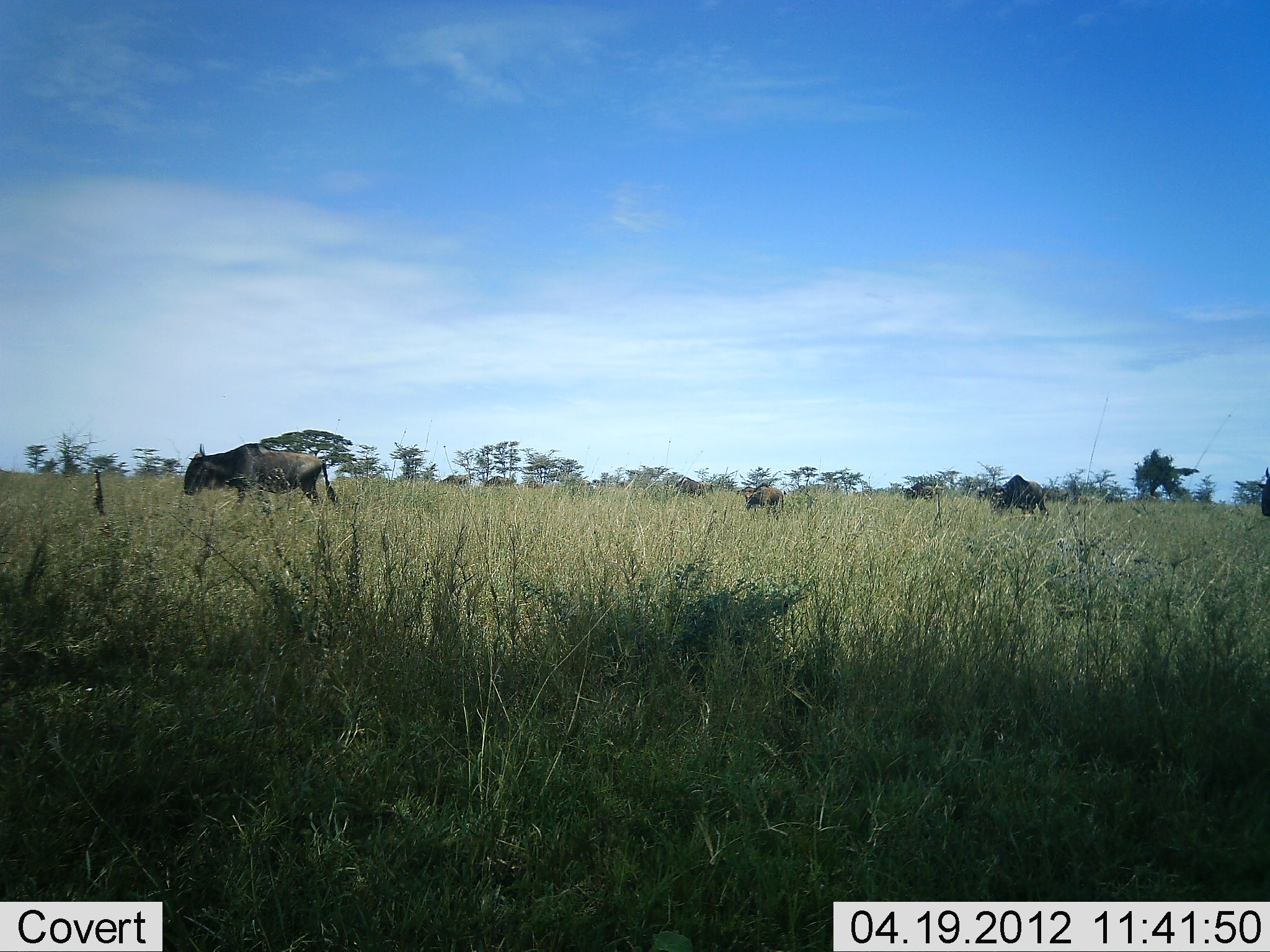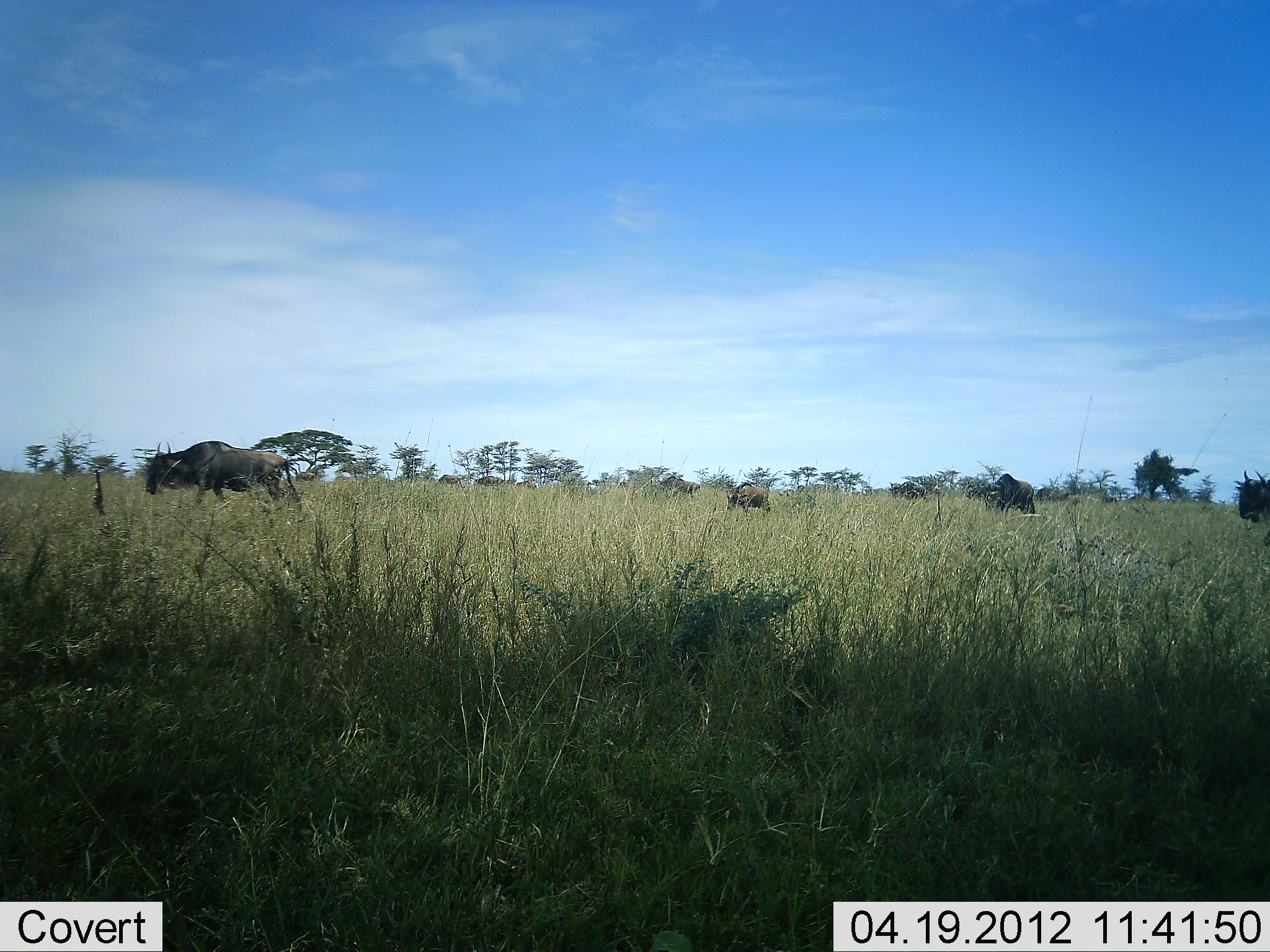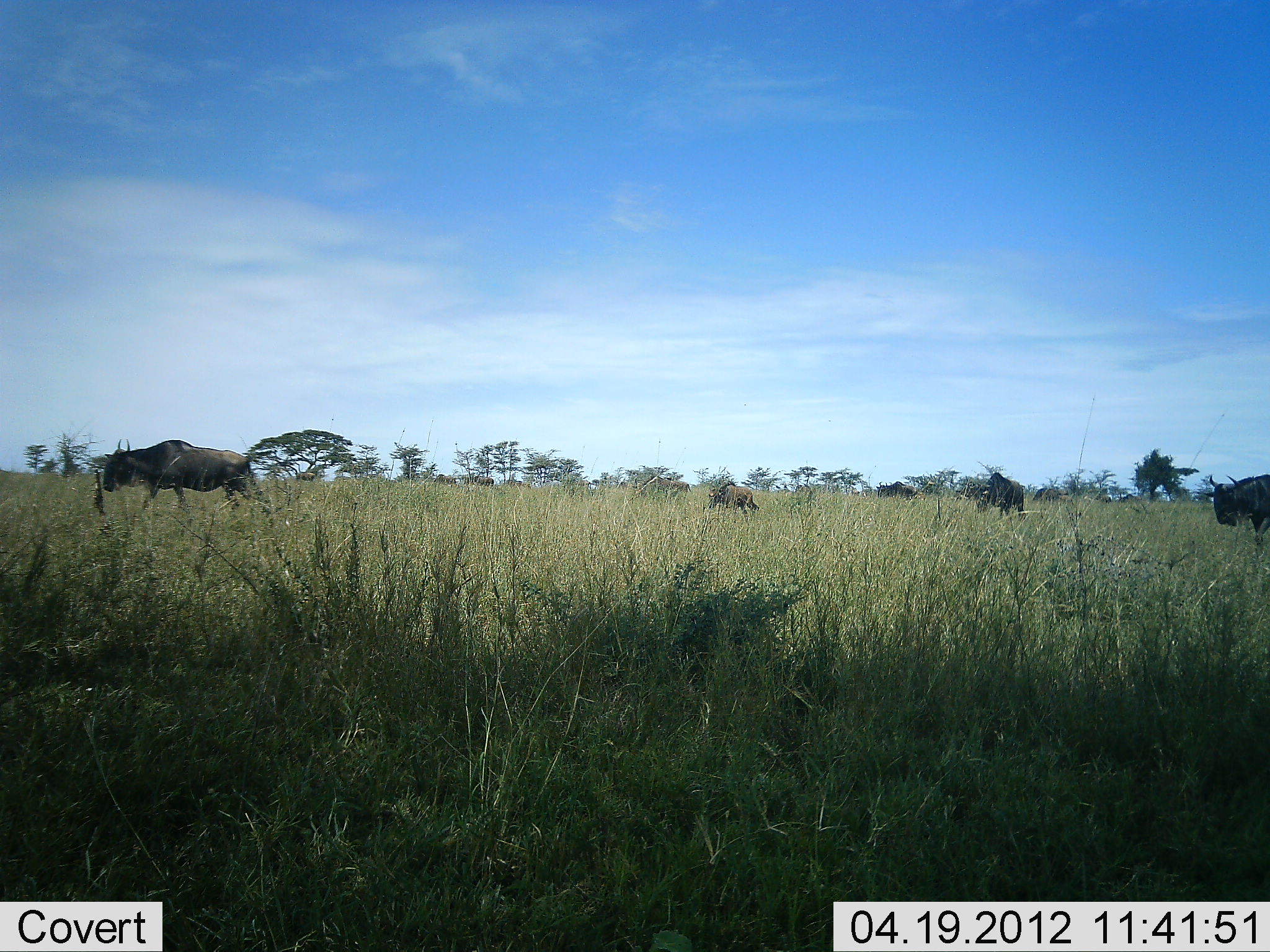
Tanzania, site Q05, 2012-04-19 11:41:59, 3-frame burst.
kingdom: Animalia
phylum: Chordata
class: Mammalia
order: Artiodactyla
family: Bovidae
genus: Connochaetes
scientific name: Connochaetes taurinus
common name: blue wildebeest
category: wildebeest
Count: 11-50.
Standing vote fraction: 0%.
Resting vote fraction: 0%.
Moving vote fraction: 95%.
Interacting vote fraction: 0%.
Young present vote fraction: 11%.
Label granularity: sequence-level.